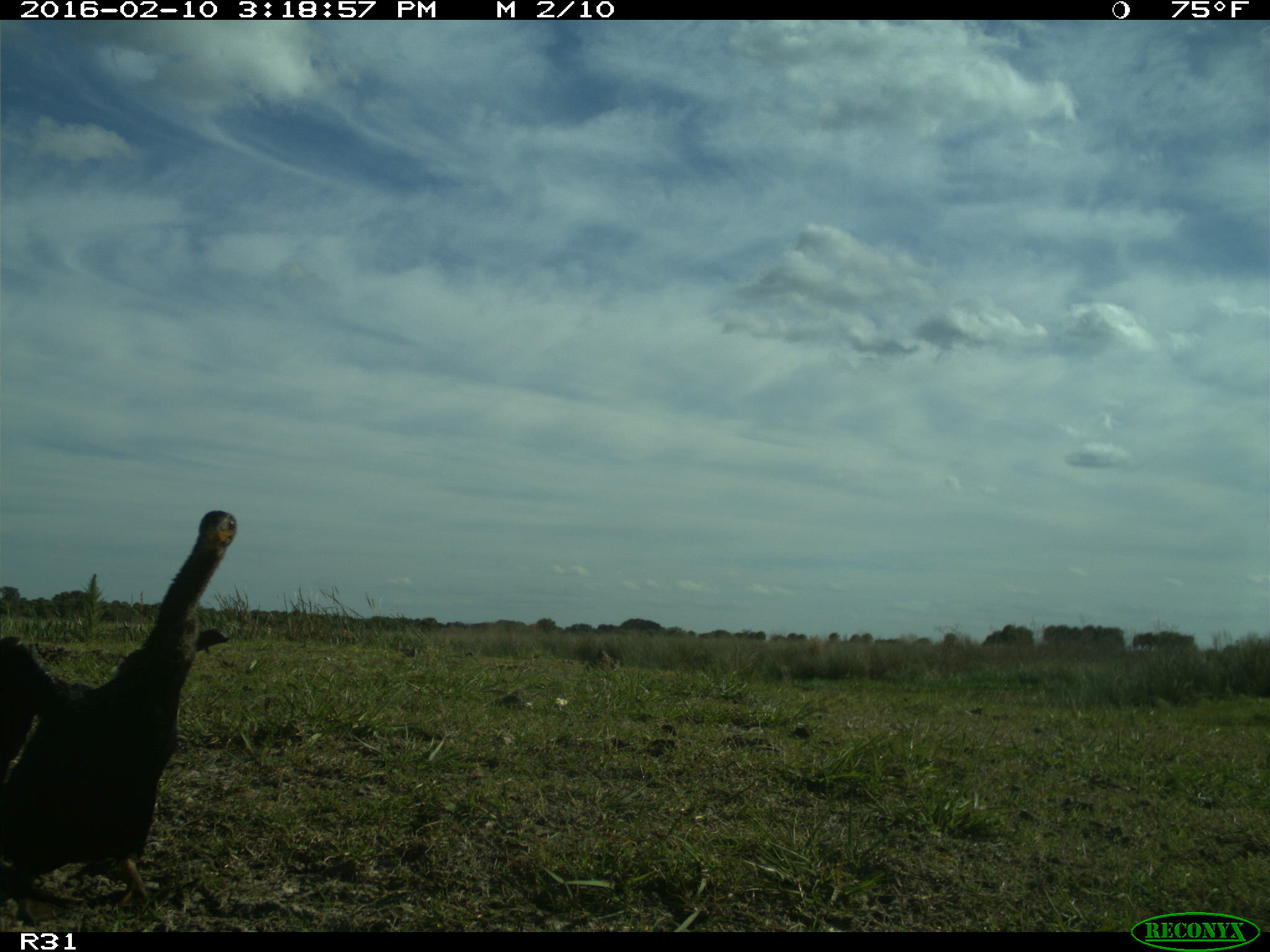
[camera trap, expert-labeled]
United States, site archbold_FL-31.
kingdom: Animalia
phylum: Chordata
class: Aves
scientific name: Aves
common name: birds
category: unidentified bird